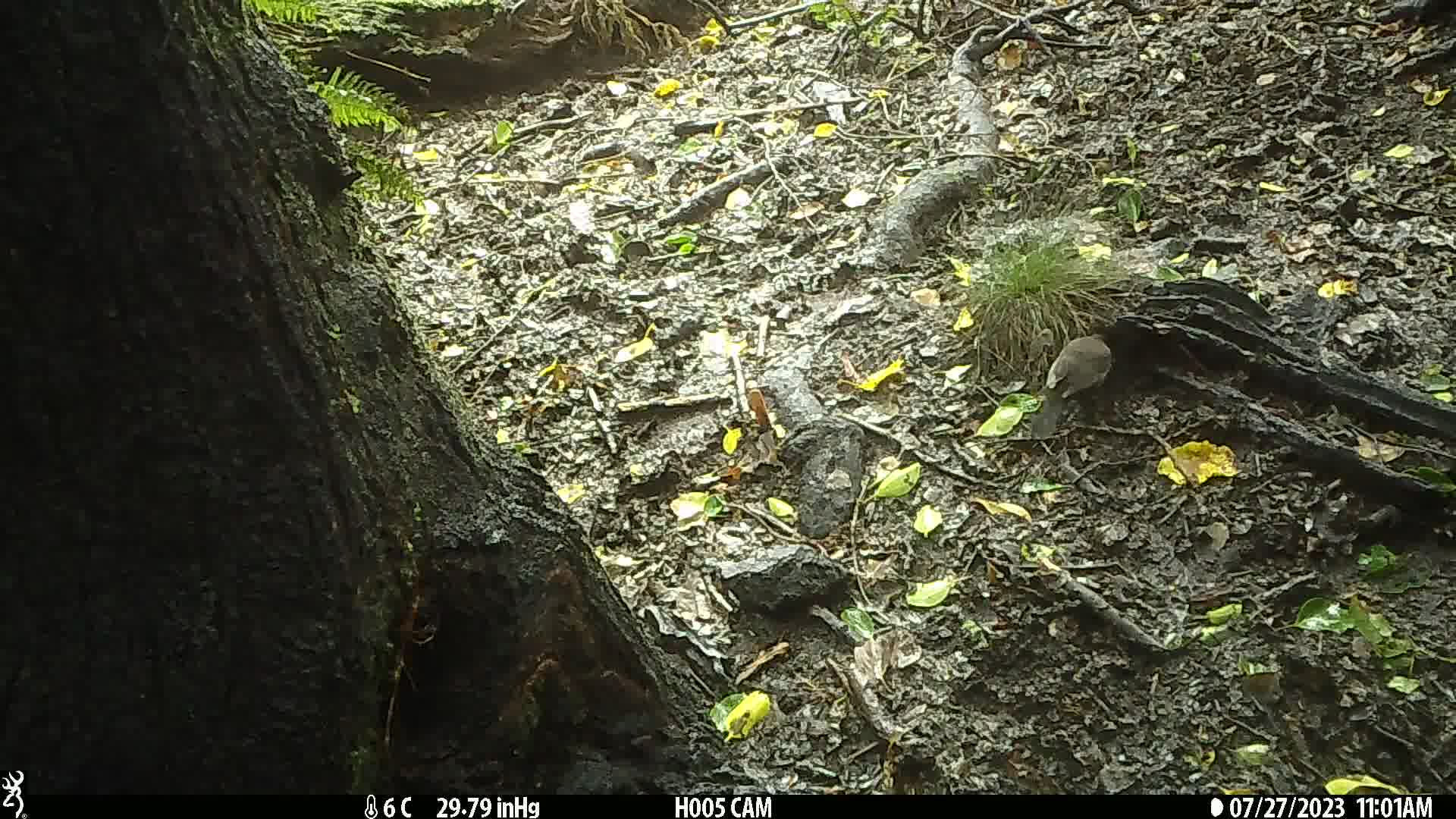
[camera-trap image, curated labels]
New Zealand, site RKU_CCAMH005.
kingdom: Animalia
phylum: Chordata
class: Aves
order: Passeriformes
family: Turdidae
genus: Turdus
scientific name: Turdus merula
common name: eurasian blackbird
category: blackbird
Blackbird (eurasian blackbird) (Turdus merula).